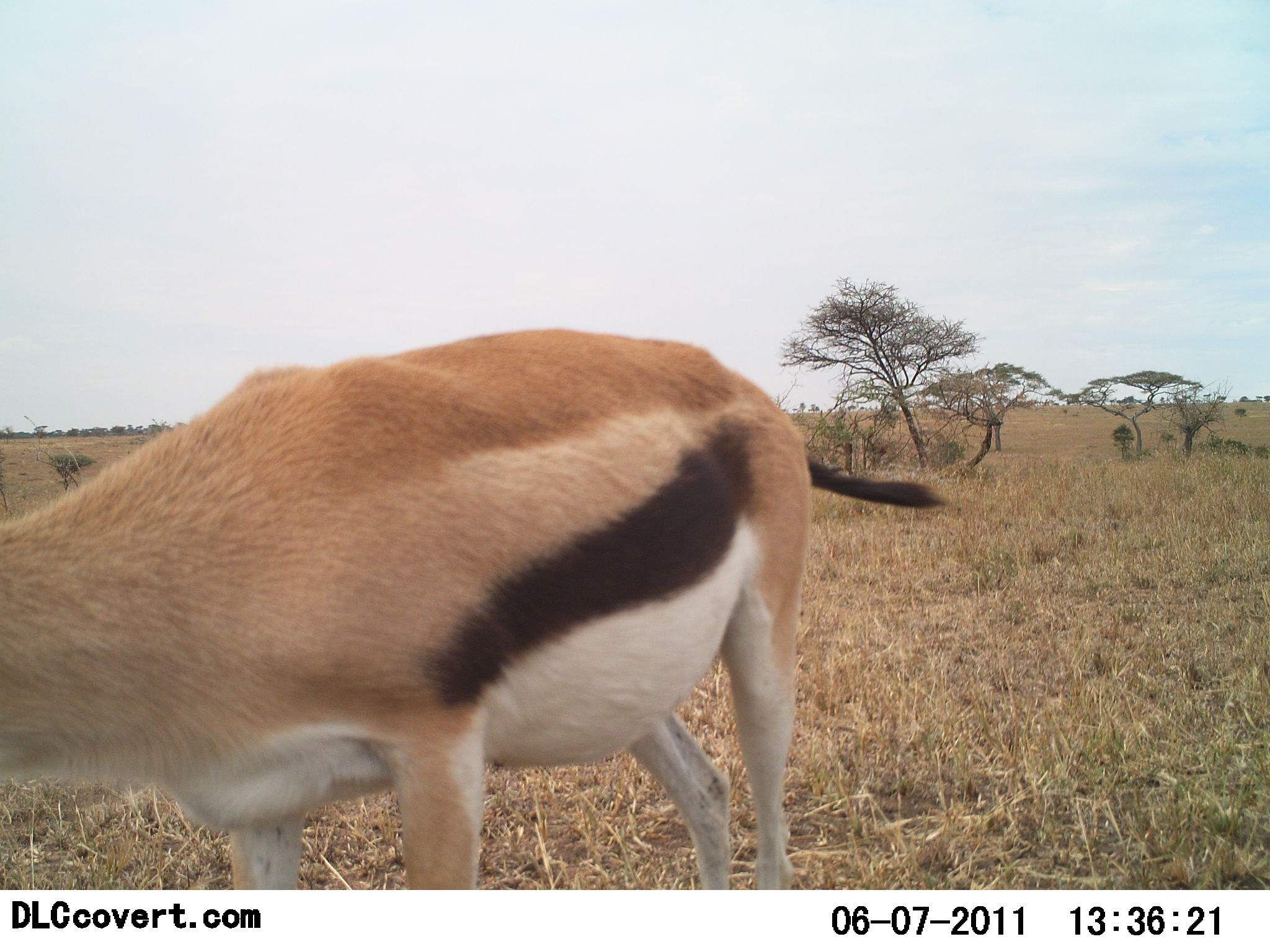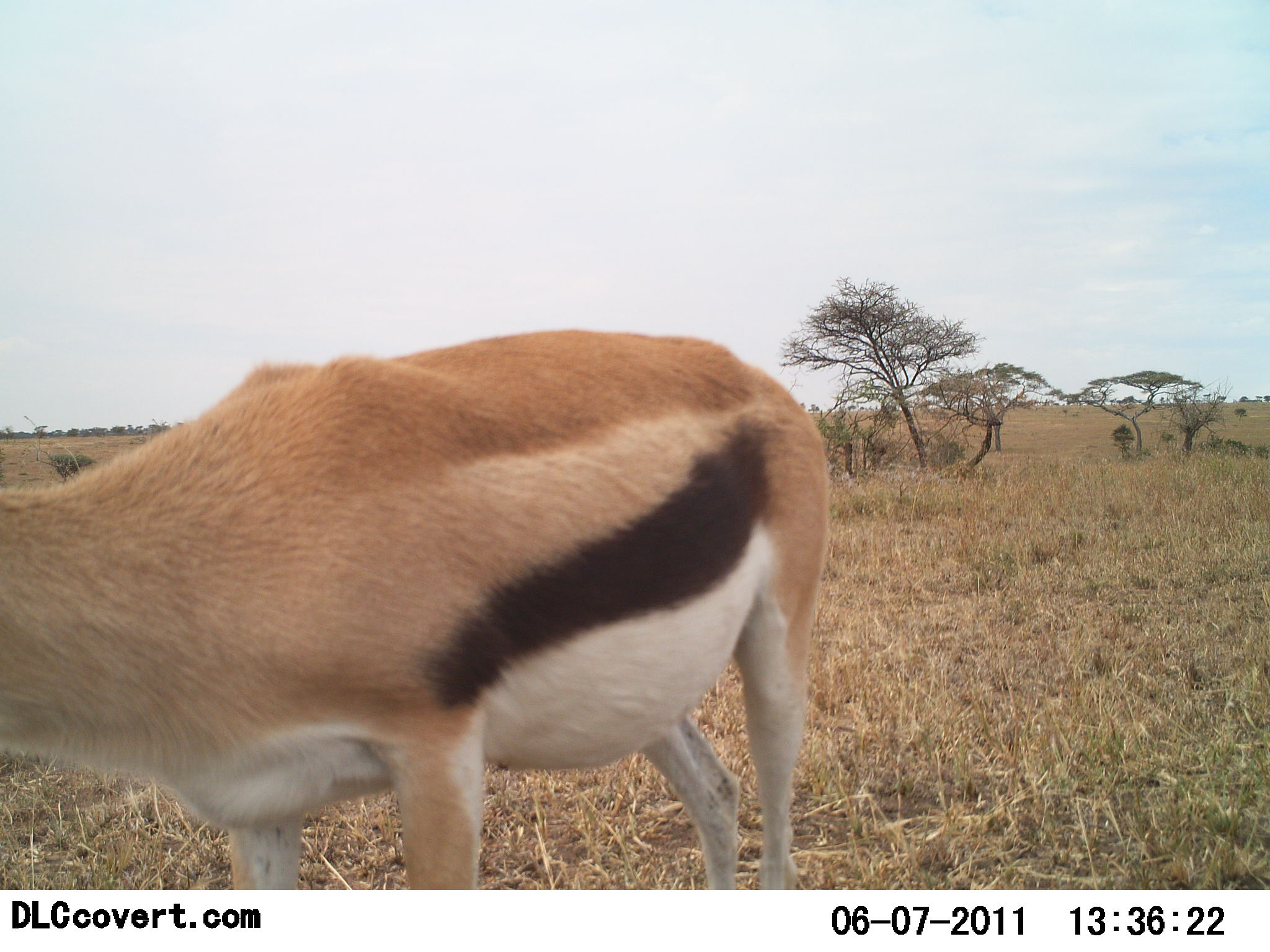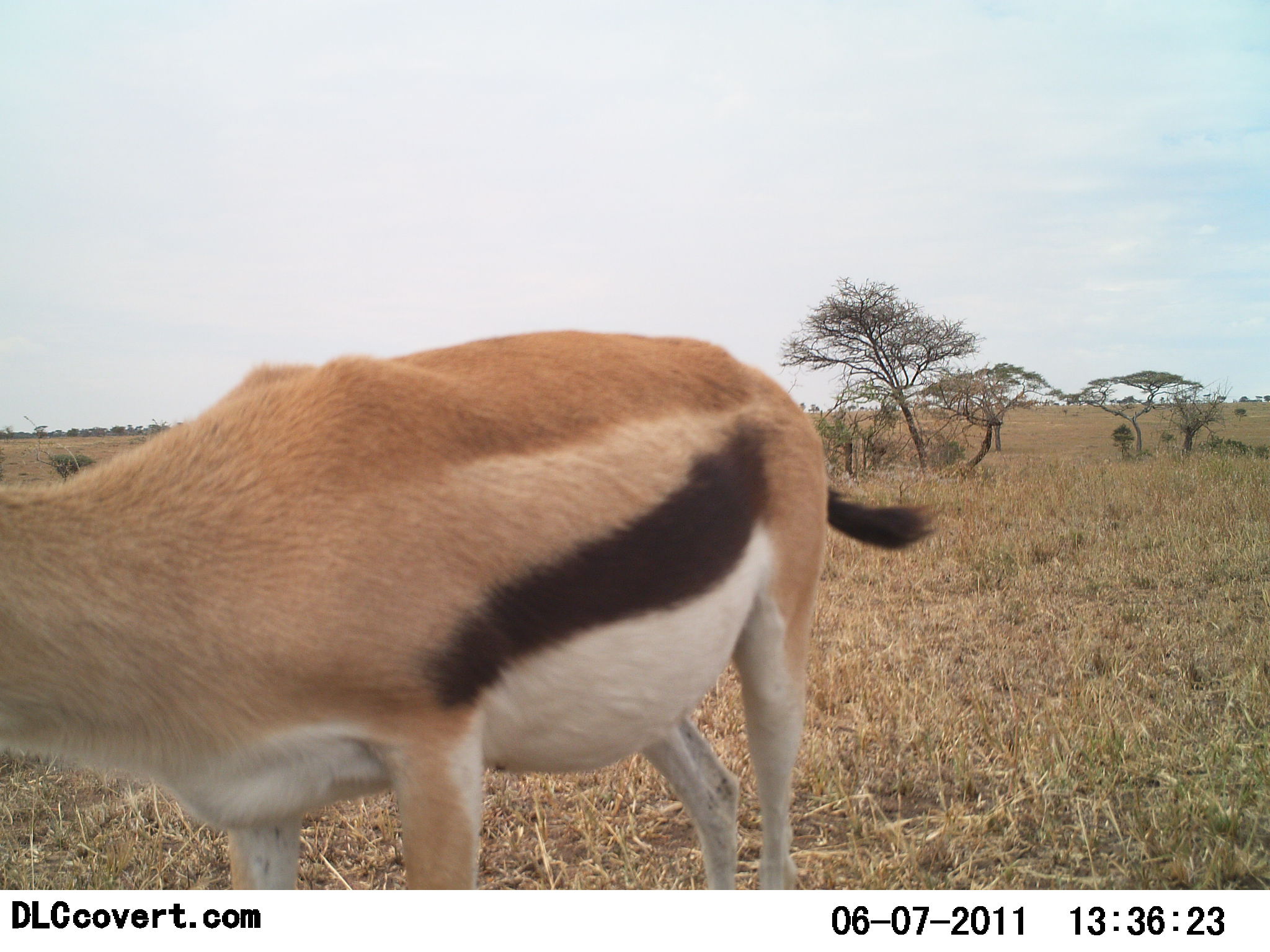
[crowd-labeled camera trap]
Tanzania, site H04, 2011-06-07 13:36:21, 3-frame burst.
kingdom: Animalia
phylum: Chordata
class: Mammalia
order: Artiodactyla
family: Bovidae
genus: Eudorcas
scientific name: Eudorcas thomsonii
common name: thomson's gazelle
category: gazellethomsons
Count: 1.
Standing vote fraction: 70%.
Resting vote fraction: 0%.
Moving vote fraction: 30%.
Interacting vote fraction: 0%.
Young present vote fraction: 0%.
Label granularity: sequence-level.